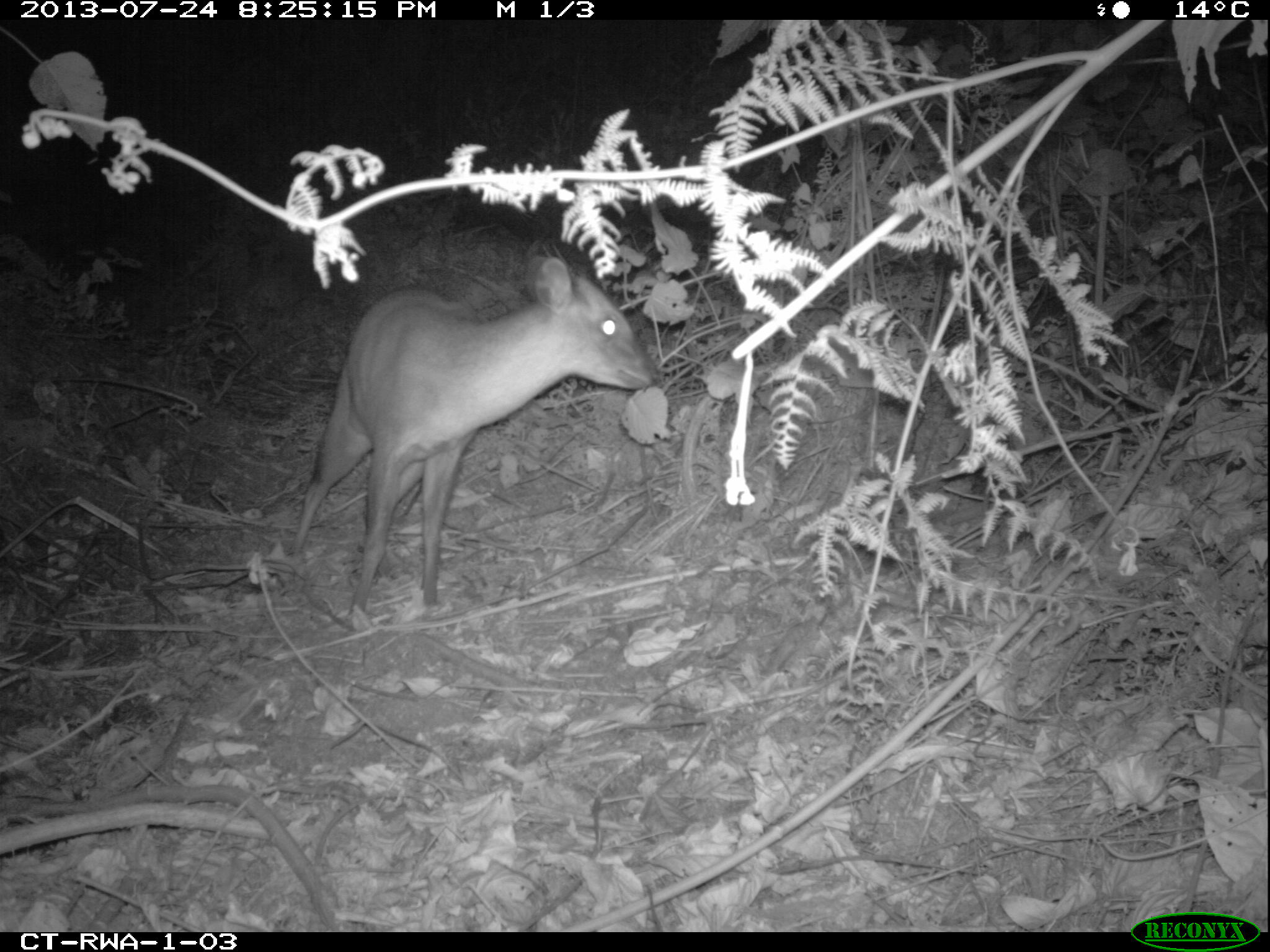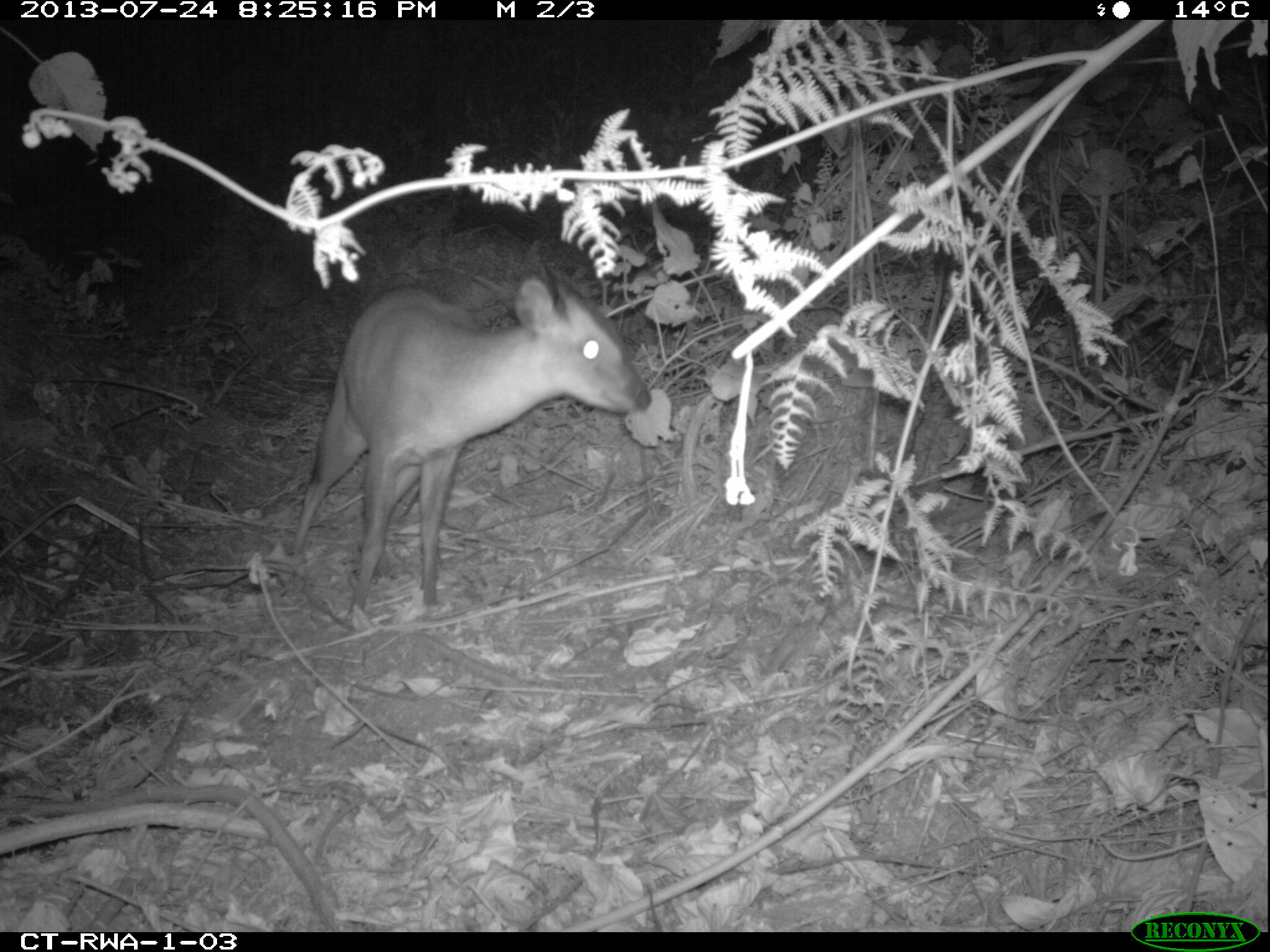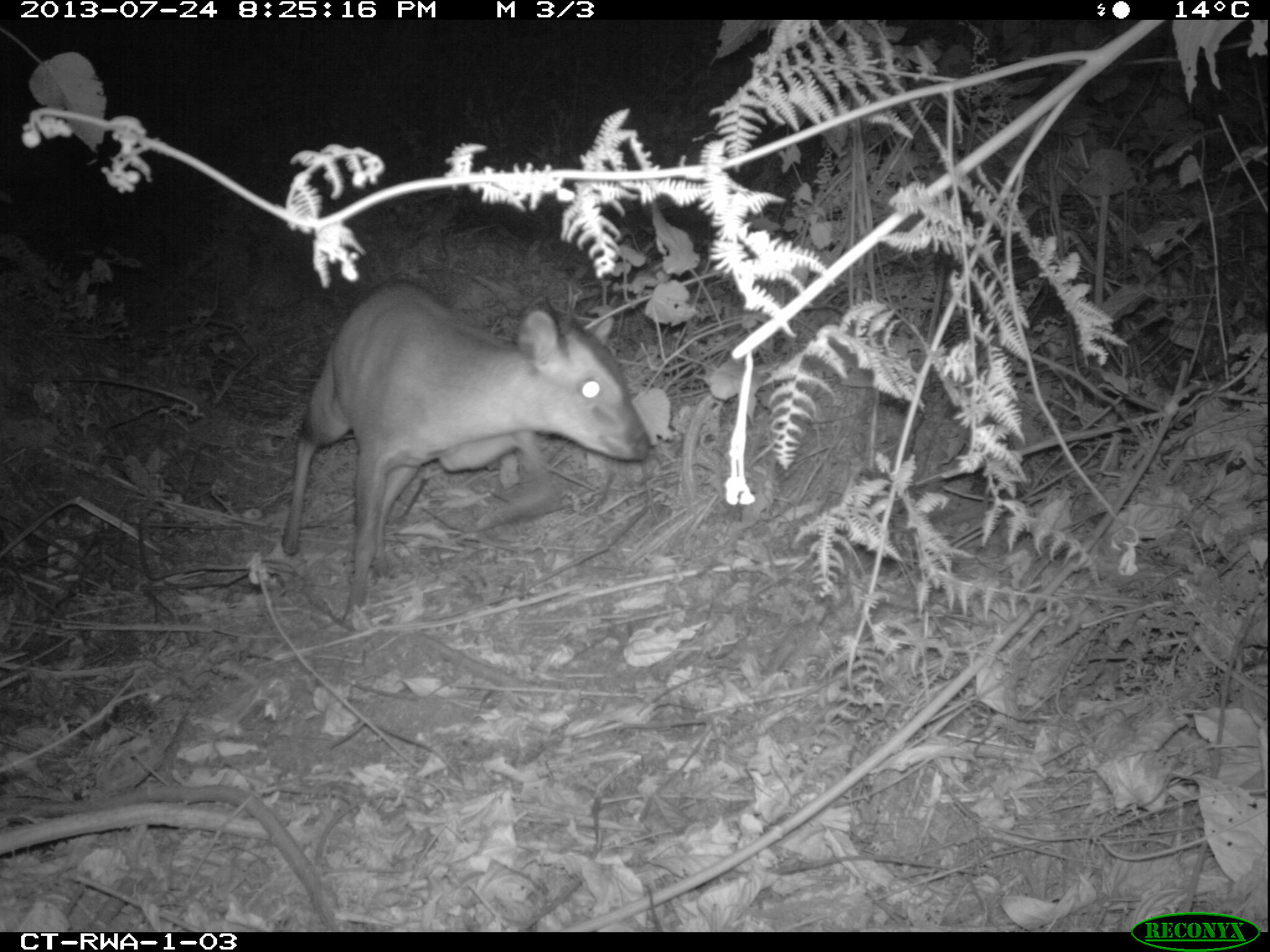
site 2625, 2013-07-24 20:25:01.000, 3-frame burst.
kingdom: Animalia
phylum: Chordata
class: Mammalia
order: Artiodactyla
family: Bovidae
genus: Cephalophus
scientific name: Cephalophus nigrifrons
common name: black-fronted duiker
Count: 1.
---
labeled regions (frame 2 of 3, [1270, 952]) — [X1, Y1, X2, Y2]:
cephalophus nigrifrons: [289, 272, 650, 620]